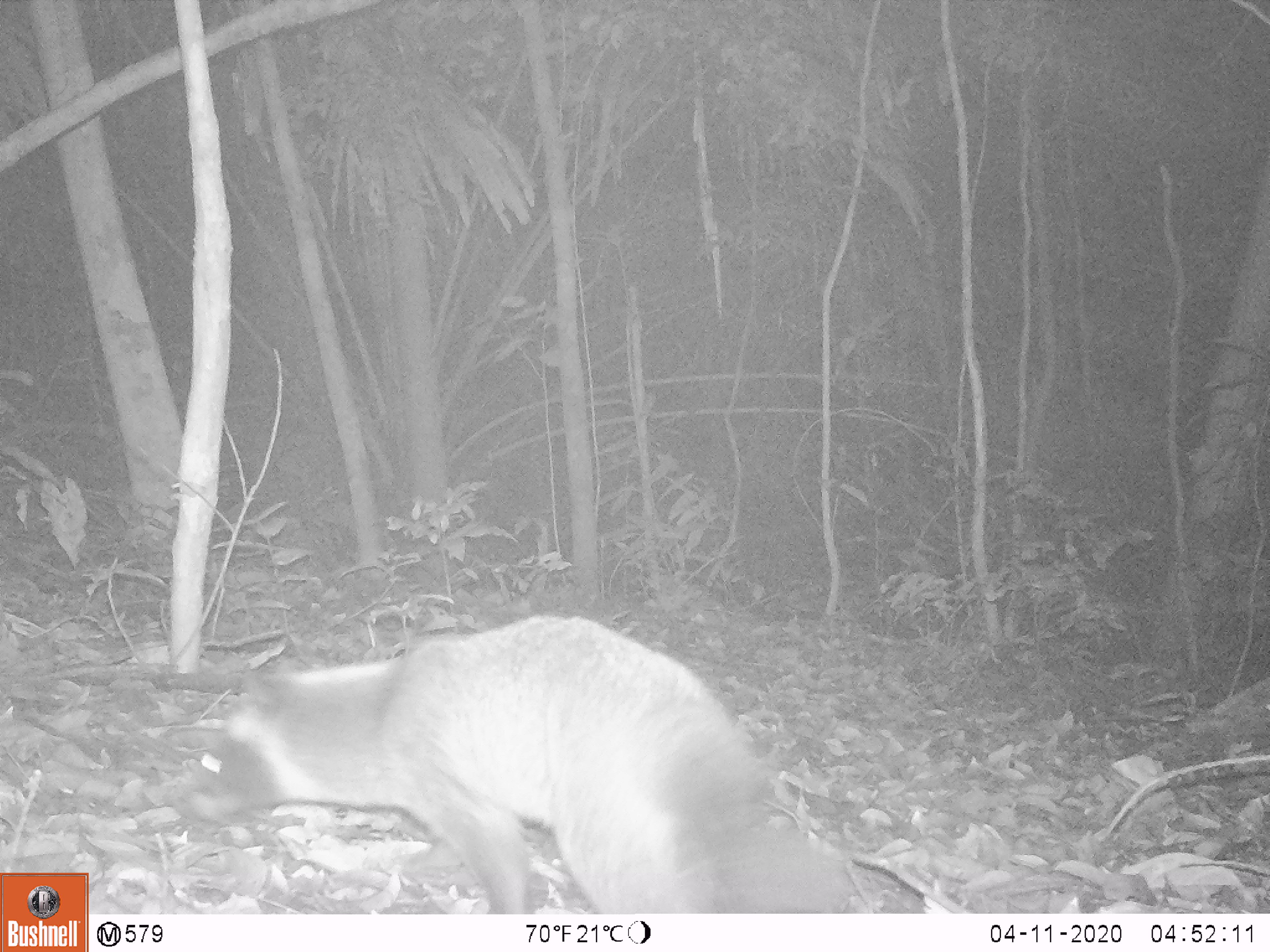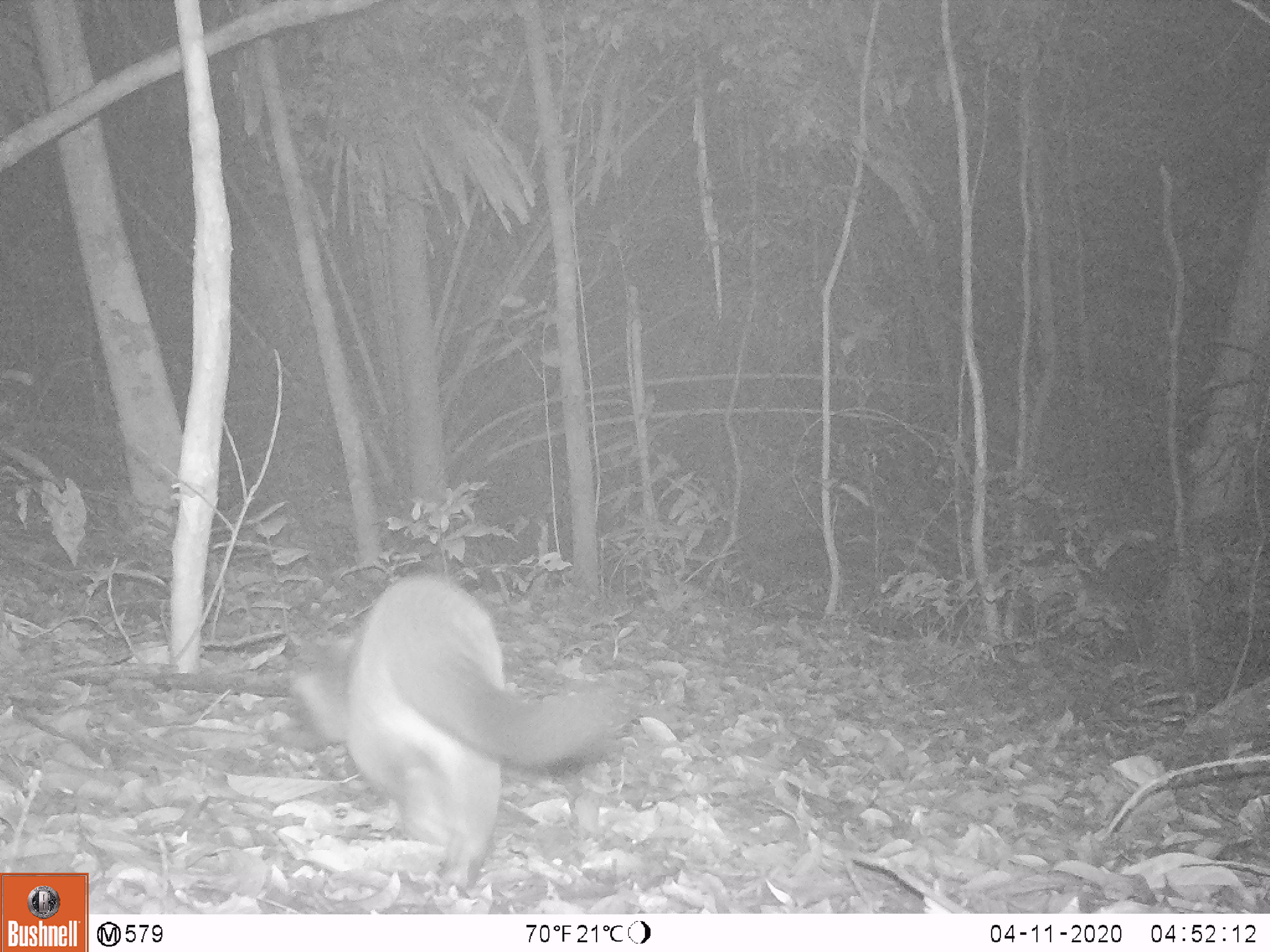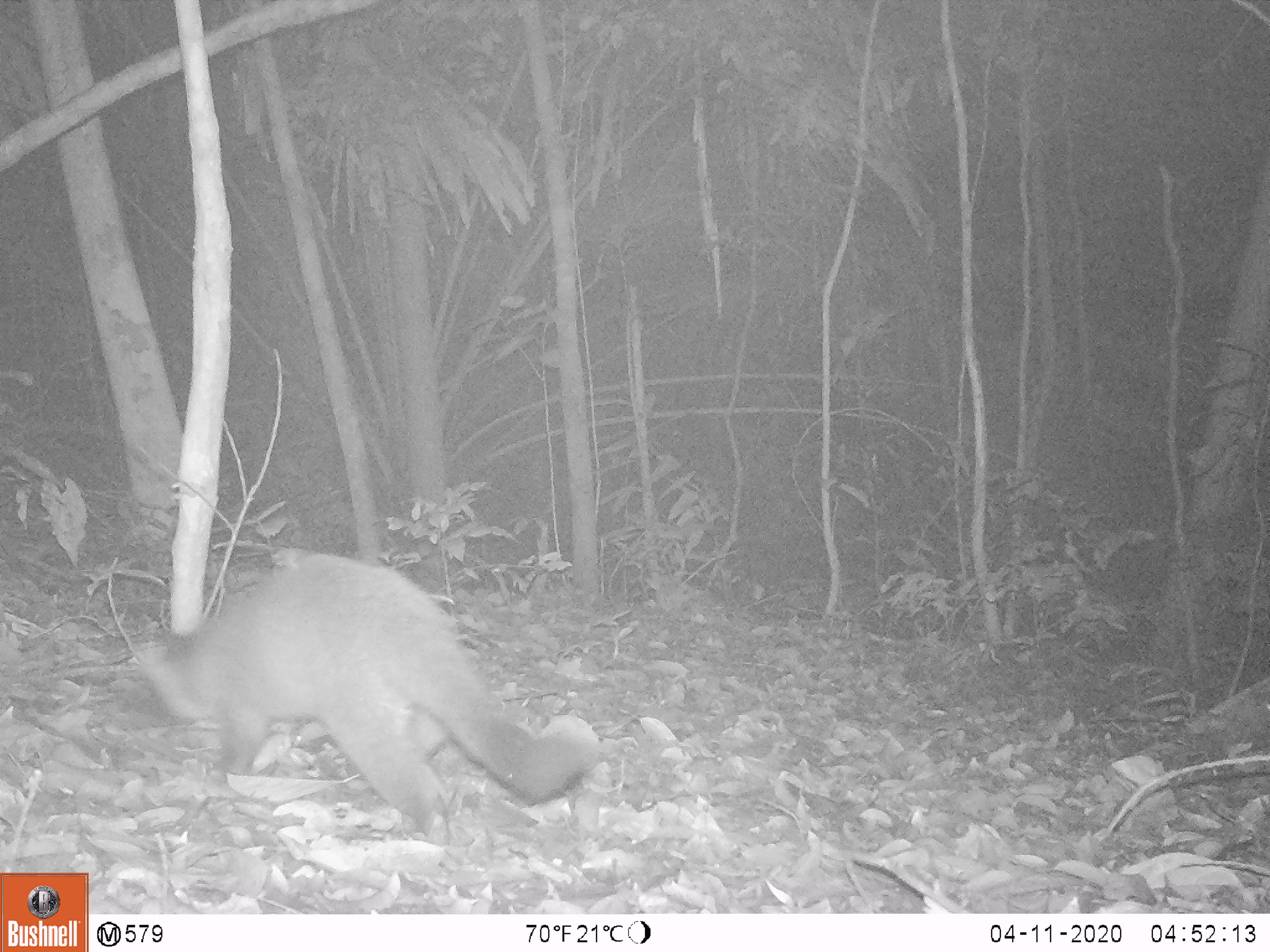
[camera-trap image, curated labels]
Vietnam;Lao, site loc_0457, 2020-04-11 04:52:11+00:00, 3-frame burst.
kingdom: Animalia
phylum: Chordata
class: Mammalia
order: Carnivora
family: Viverridae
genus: Paguma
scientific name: Paguma larvata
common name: masked palm civet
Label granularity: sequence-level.